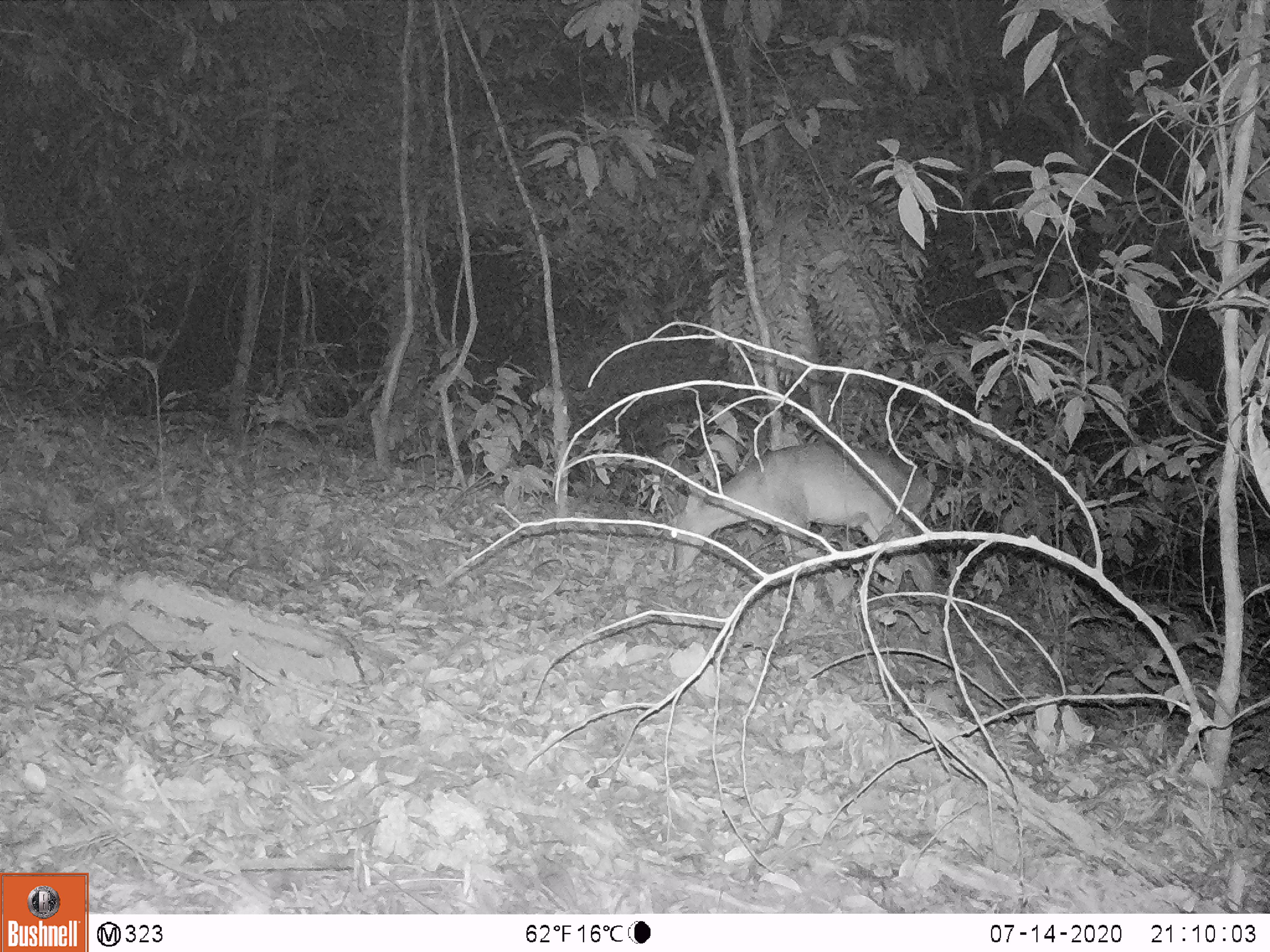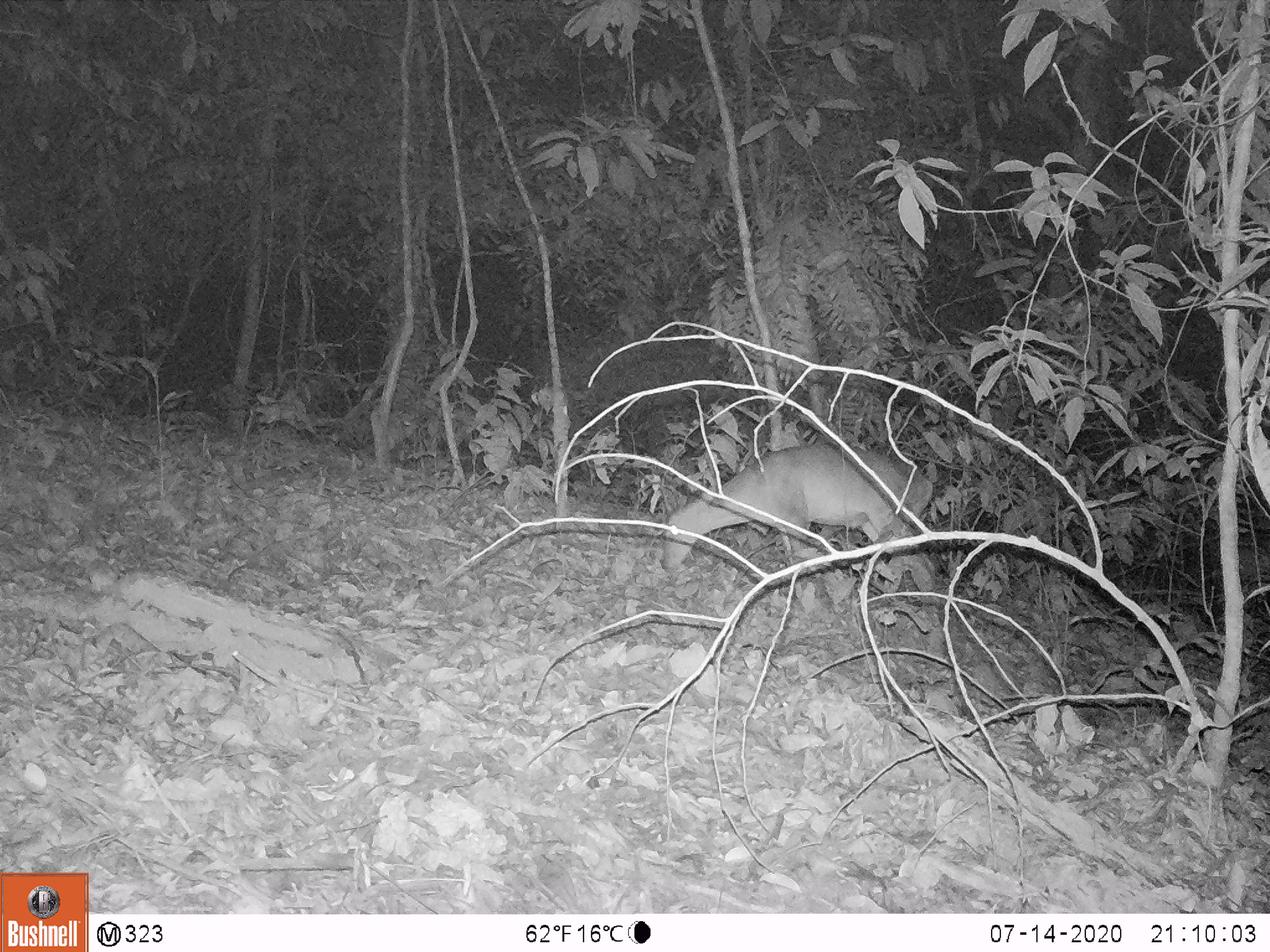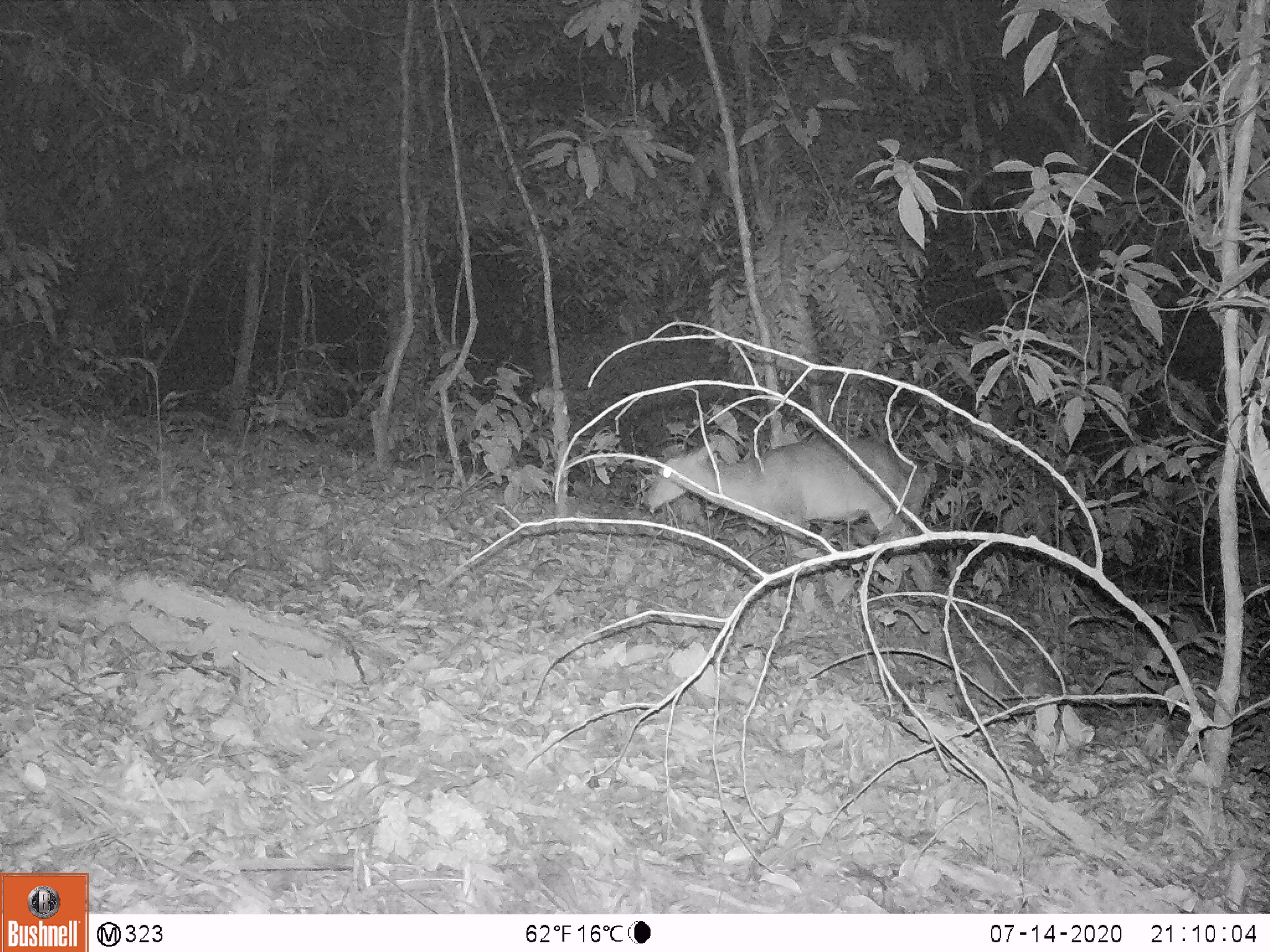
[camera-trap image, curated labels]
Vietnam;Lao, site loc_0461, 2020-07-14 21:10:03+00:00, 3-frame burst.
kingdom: Animalia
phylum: Chordata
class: Mammalia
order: Artiodactyla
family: Cervidae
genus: Muntiacus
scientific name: Muntiacus vuquangensis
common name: large-antlered muntjac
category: large antlered muntjac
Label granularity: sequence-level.